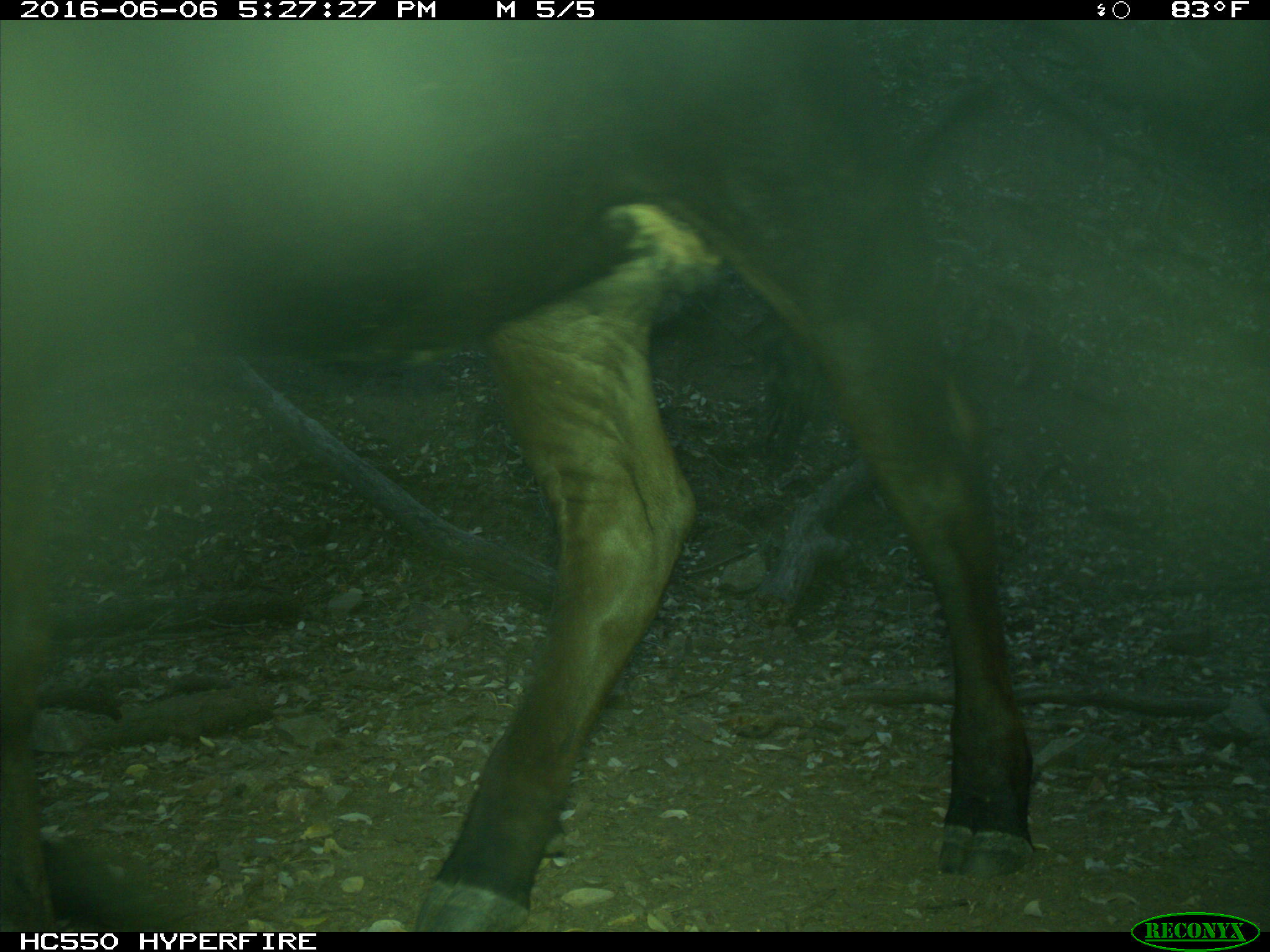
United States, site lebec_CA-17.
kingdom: Animalia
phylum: Chordata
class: Mammalia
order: Artiodactyla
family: Bovidae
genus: Bos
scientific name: Bos taurus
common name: domestic cow